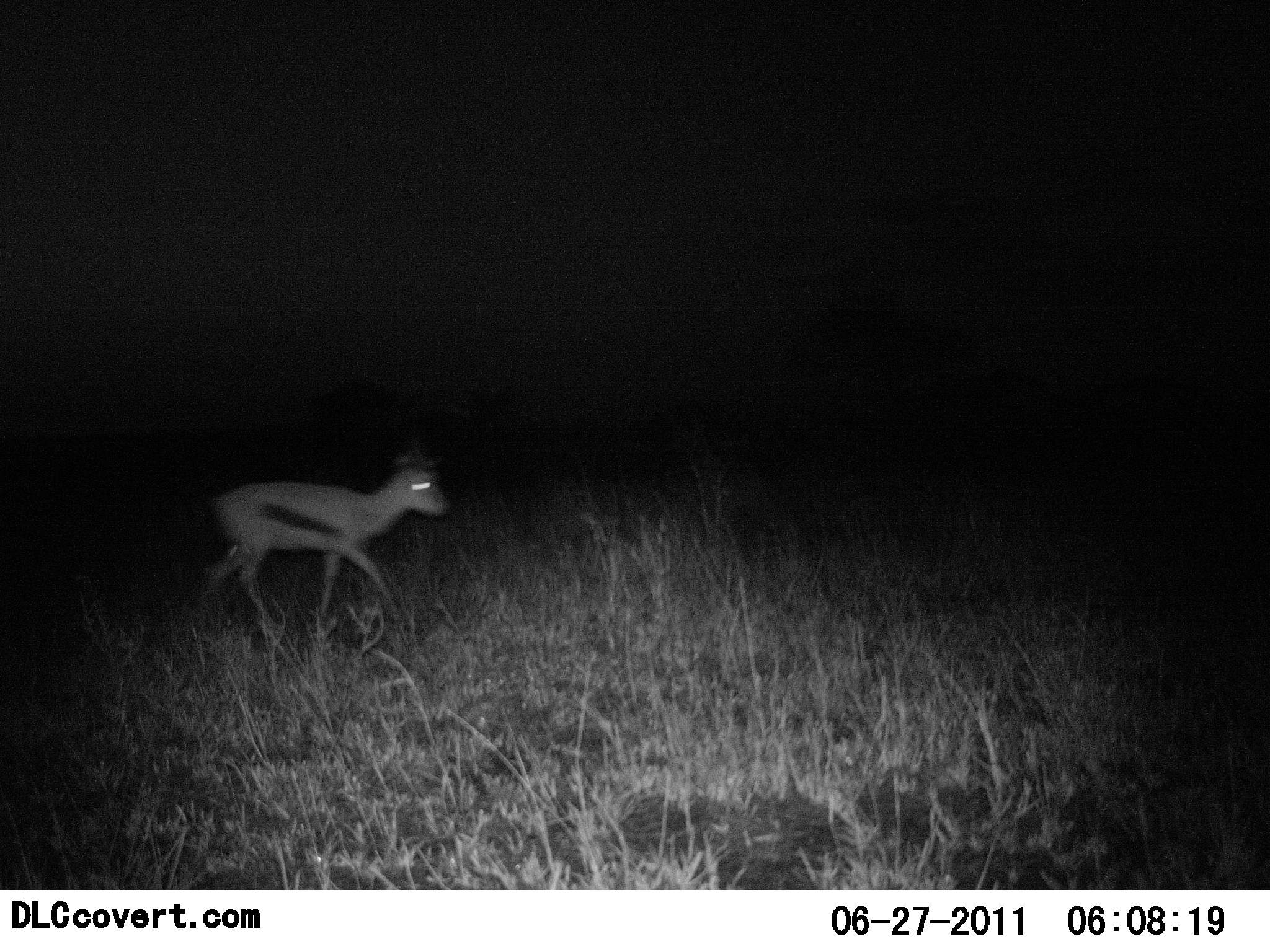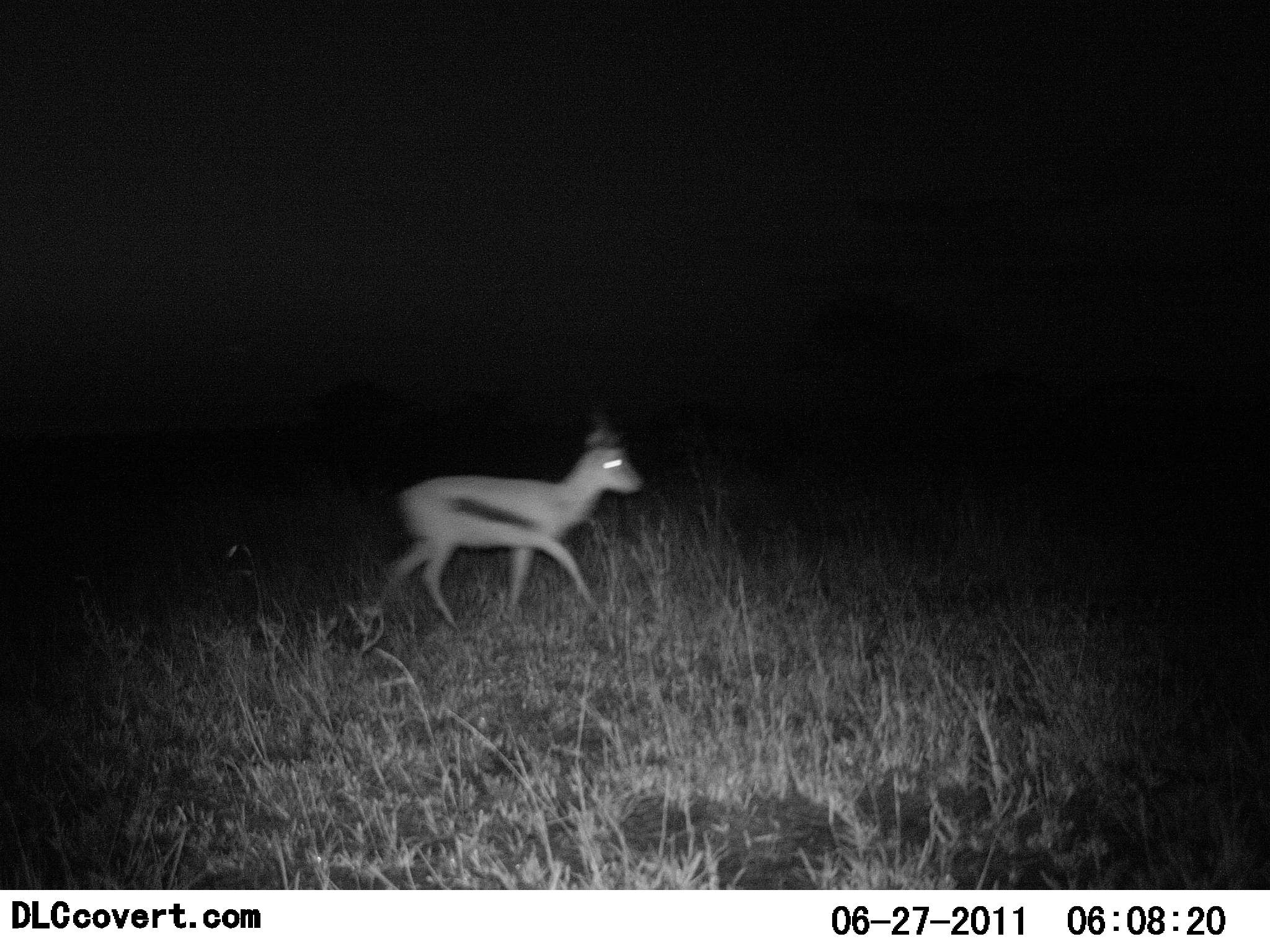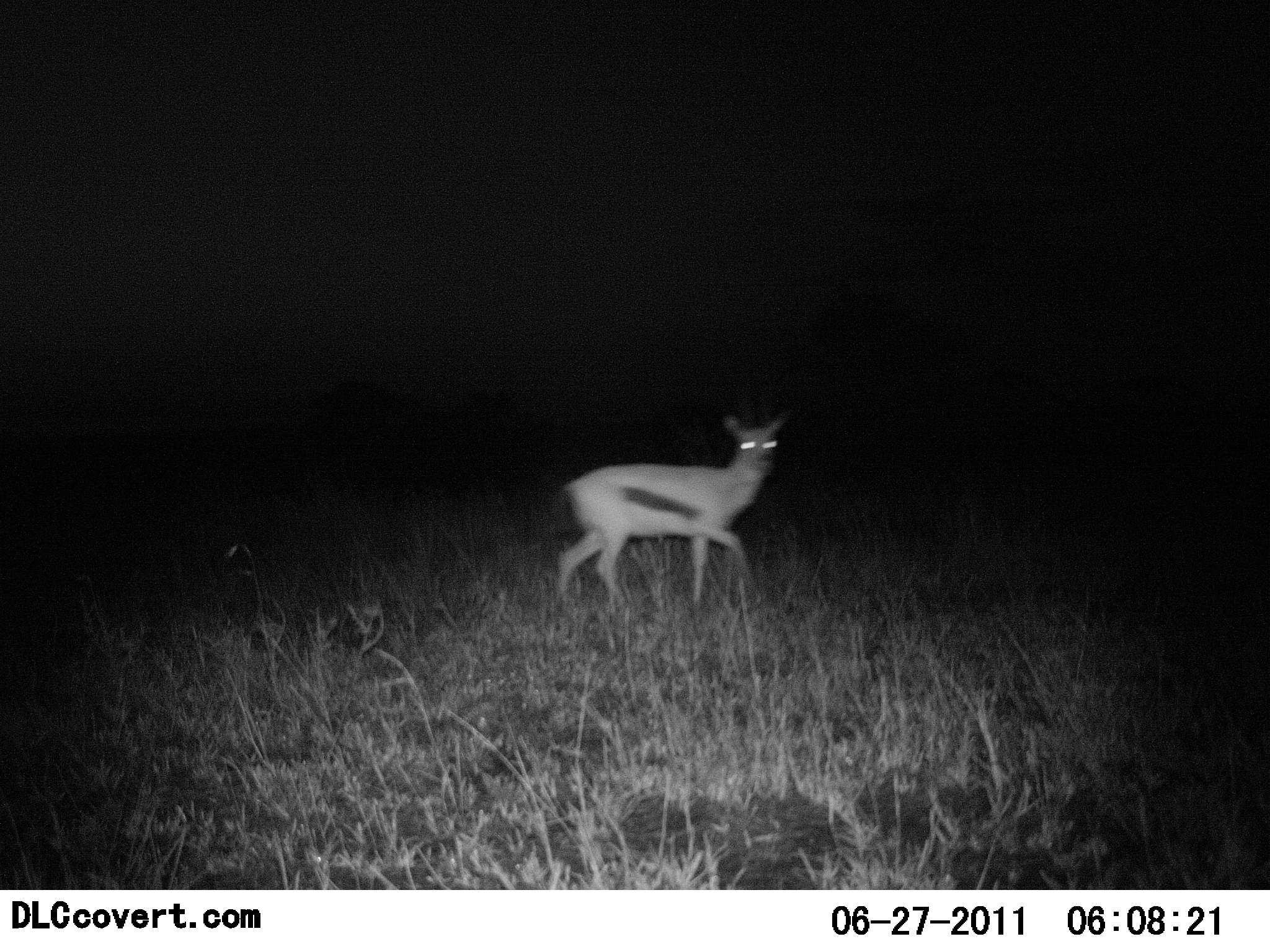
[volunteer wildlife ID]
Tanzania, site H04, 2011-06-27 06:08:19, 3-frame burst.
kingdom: Animalia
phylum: Chordata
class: Mammalia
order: Artiodactyla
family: Bovidae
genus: Eudorcas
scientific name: Eudorcas thomsonii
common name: thomson's gazelle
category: gazellethomsons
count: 1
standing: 8%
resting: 0%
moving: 100%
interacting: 0%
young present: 0%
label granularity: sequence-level